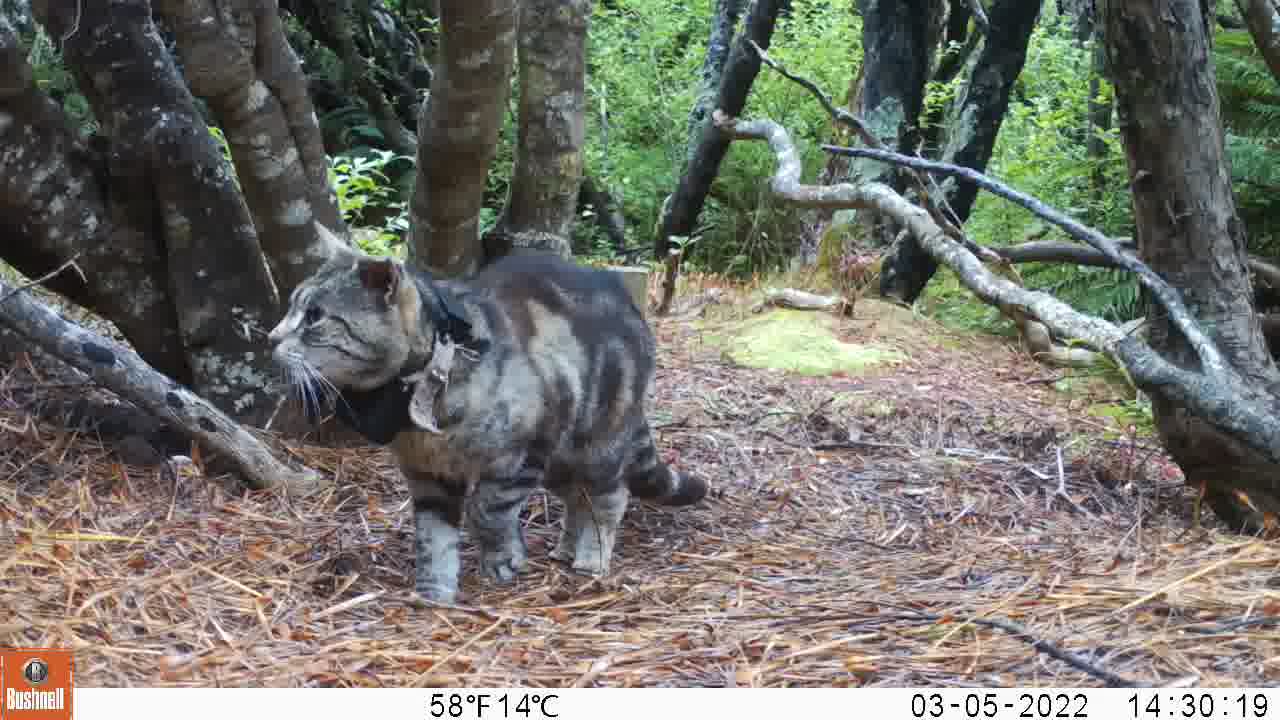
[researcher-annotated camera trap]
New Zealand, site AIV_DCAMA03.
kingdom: Animalia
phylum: Chordata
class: Mammalia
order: Carnivora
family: Felidae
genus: Felis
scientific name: Felis catus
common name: domestic cat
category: cat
Cat (domestic cat) (Felis catus).